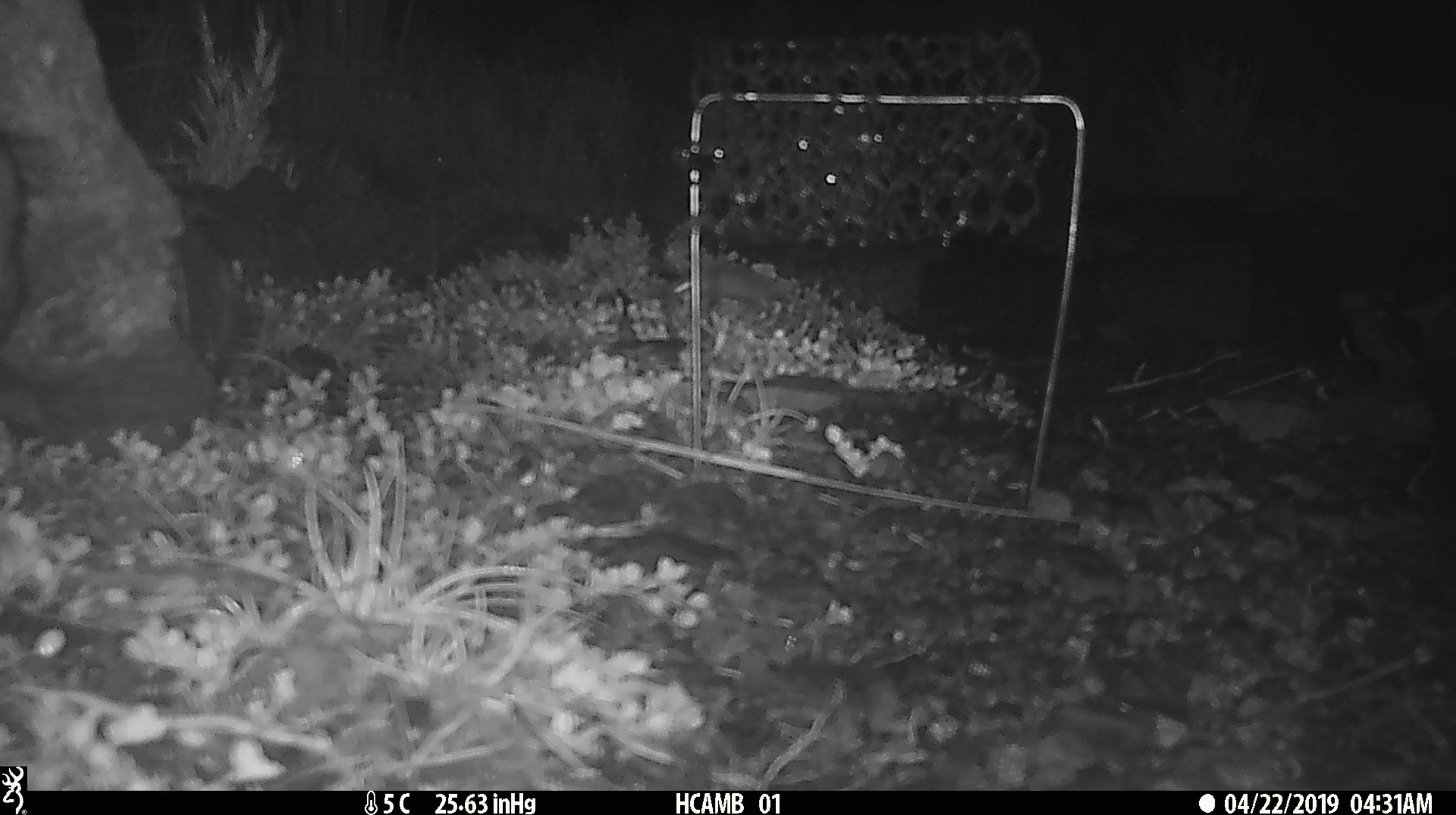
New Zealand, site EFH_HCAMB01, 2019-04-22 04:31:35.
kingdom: Animalia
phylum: Chordata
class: Mammalia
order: Rodentia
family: Muridae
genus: Mus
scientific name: Mus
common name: mouse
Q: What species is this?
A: Mouse (Mus).